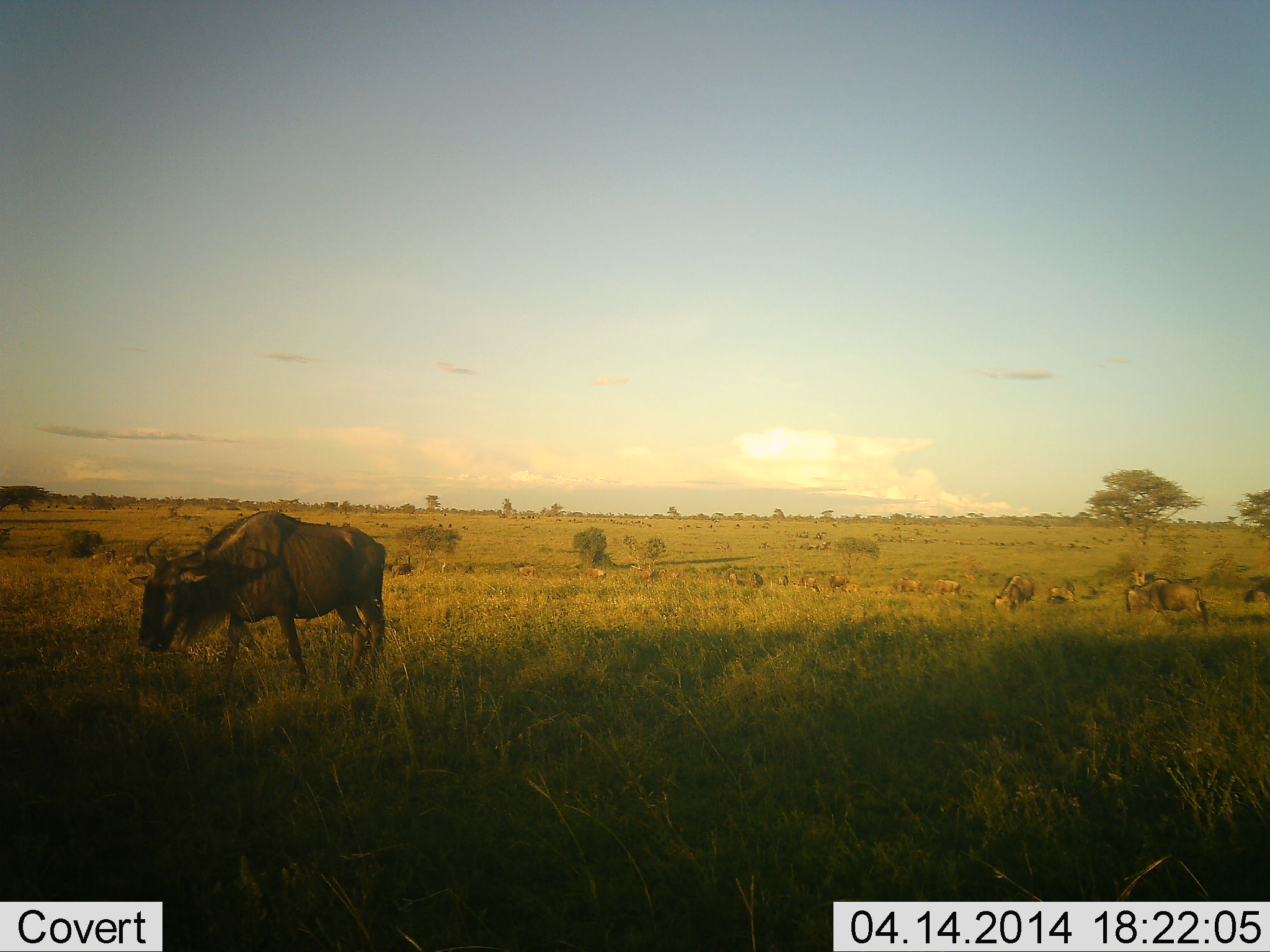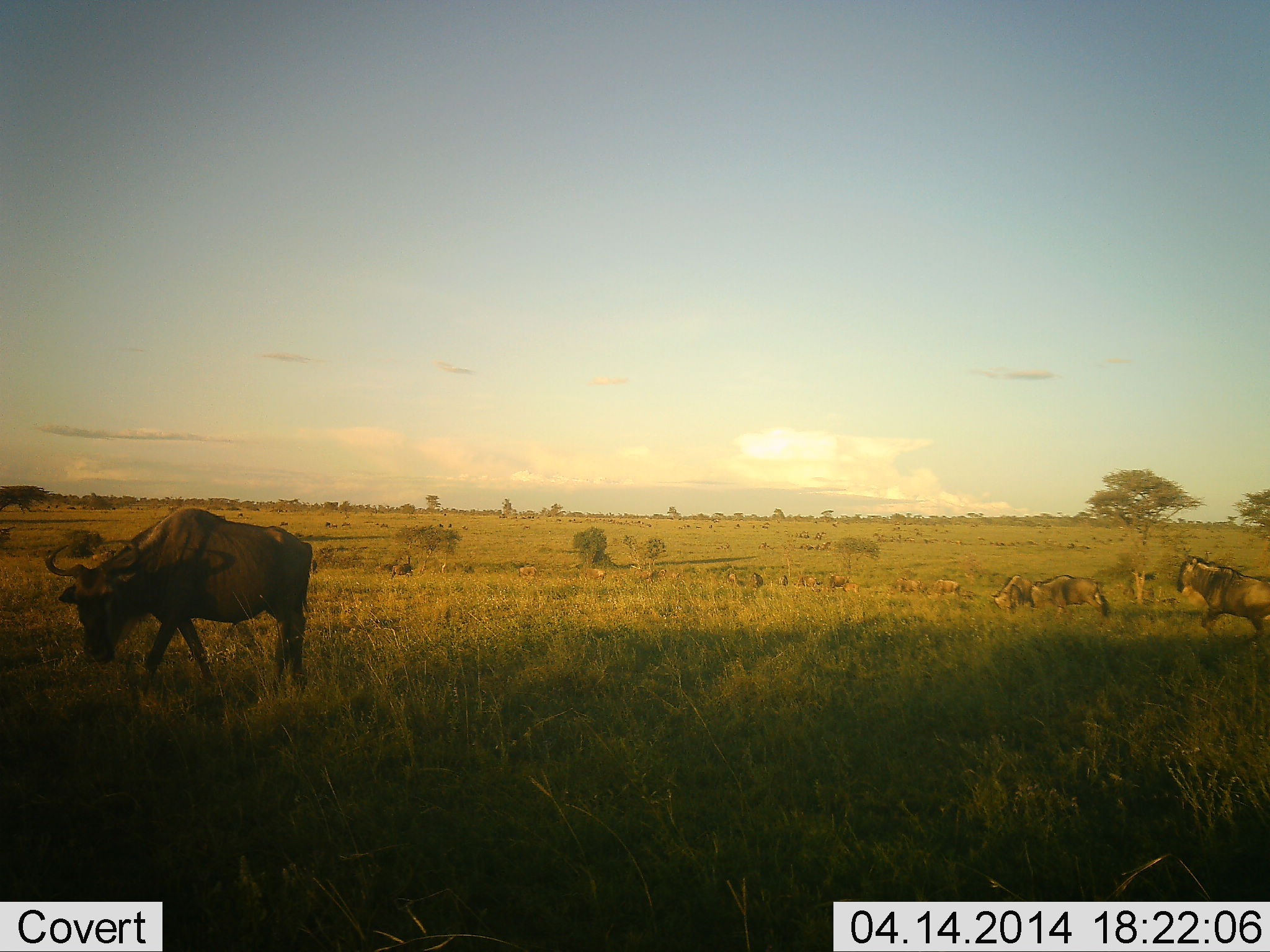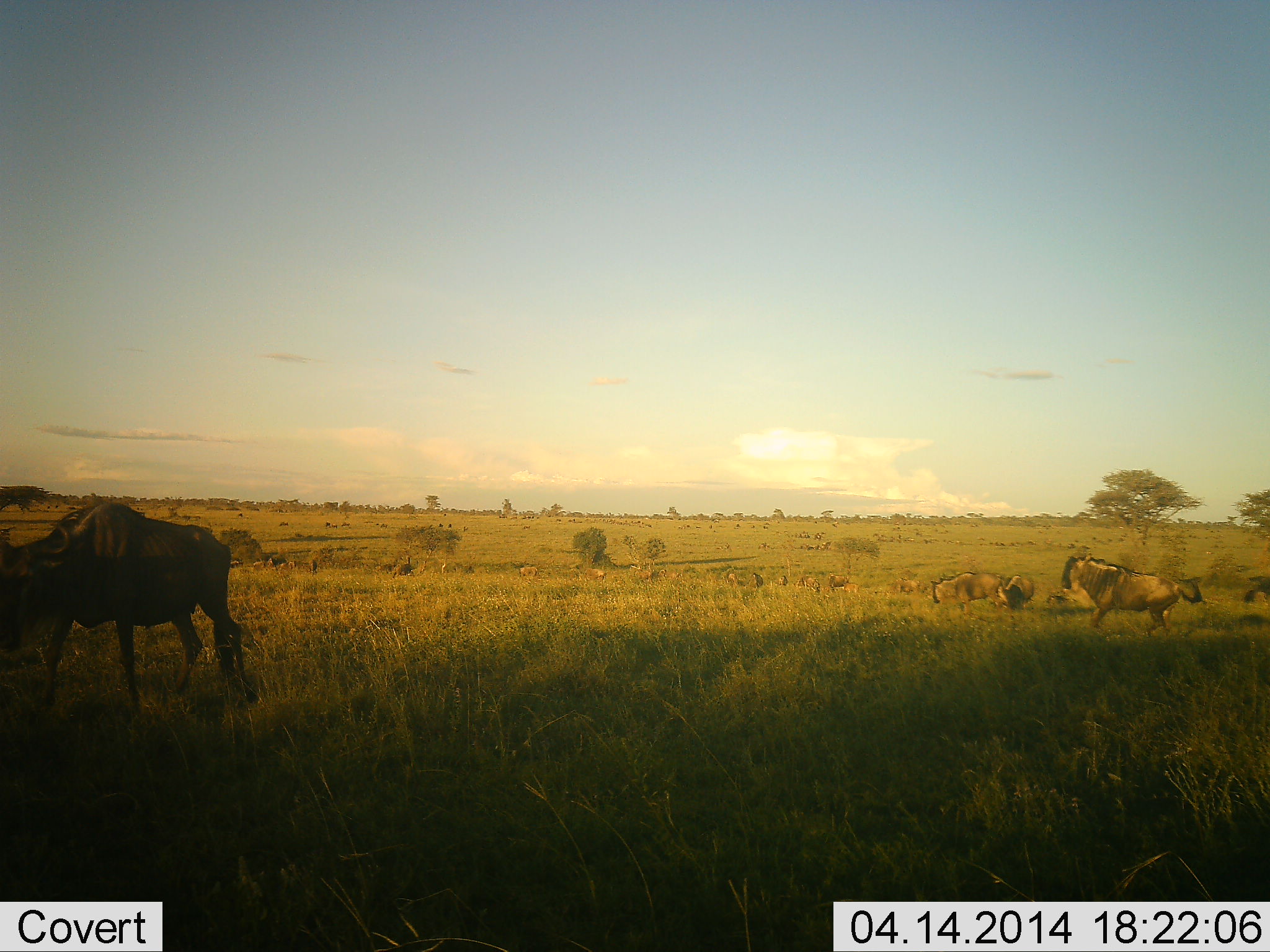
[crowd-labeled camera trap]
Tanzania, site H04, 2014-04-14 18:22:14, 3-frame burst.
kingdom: Animalia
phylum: Chordata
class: Mammalia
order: Artiodactyla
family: Bovidae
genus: Connochaetes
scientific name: Connochaetes taurinus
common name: blue wildebeest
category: wildebeest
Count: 11-50.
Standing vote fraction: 30%.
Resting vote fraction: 0%.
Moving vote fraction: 90%.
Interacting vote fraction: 0%.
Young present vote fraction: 0%.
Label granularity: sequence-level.